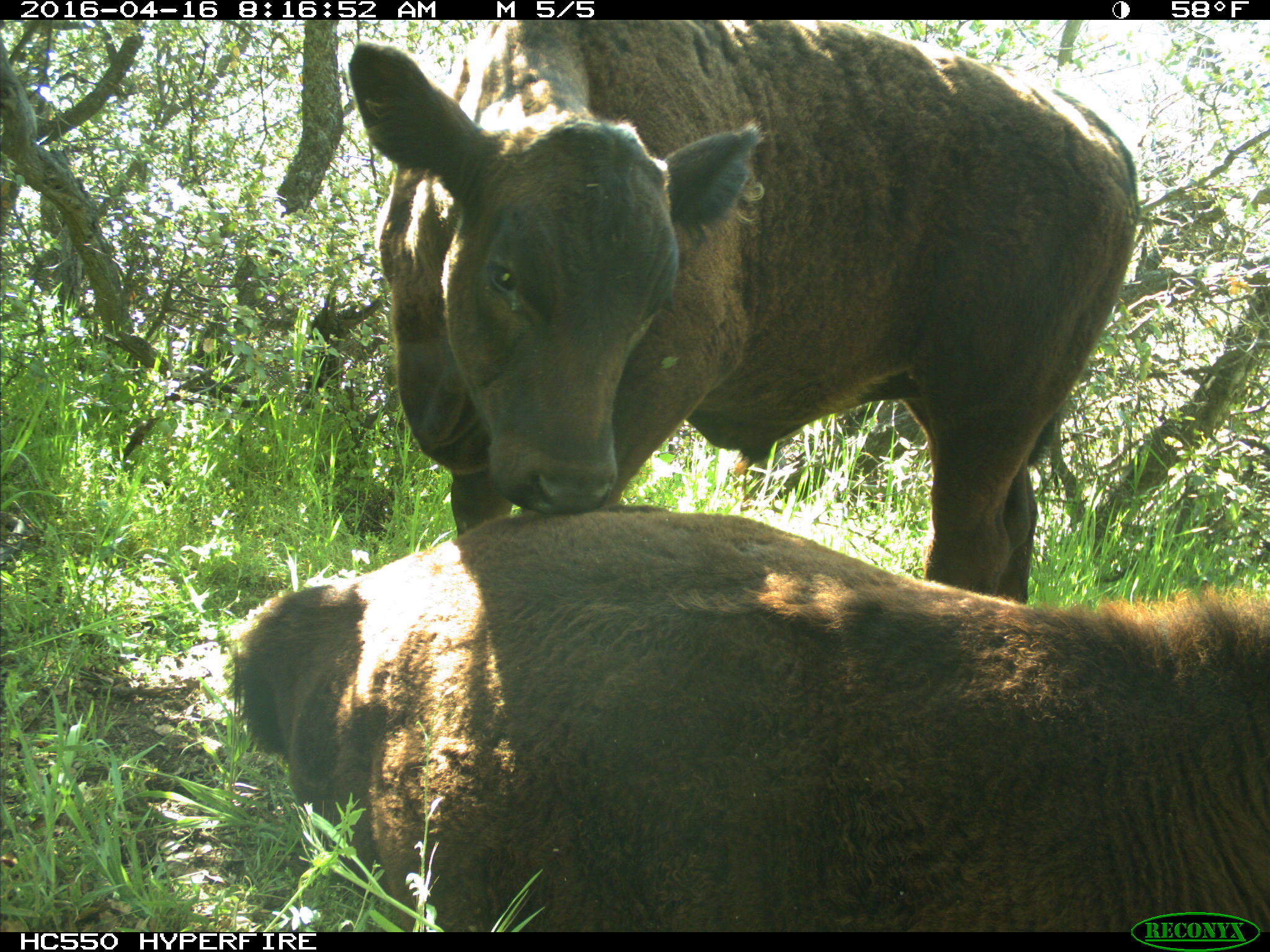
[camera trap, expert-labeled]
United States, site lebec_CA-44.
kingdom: Animalia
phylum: Chordata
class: Mammalia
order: Artiodactyla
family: Bovidae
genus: Bos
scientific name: Bos taurus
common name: domestic cow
Bos taurus (domestic cow).